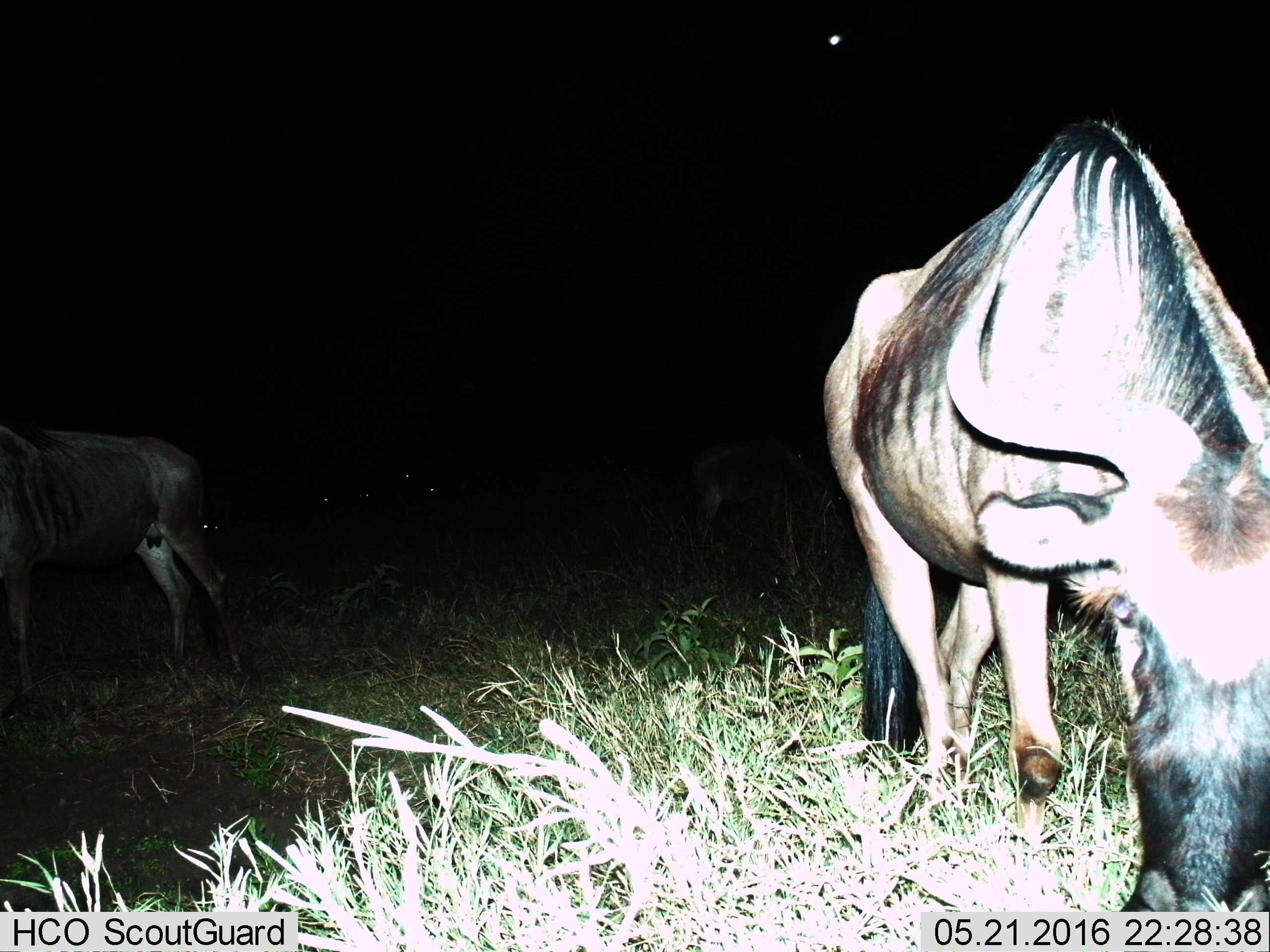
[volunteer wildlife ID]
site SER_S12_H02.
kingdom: Animalia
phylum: Chordata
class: Mammalia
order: Artiodactyla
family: Bovidae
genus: Connochaetes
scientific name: Connochaetes taurinus taurinus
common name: blue wildebeest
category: wildebeestblue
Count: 3.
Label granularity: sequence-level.